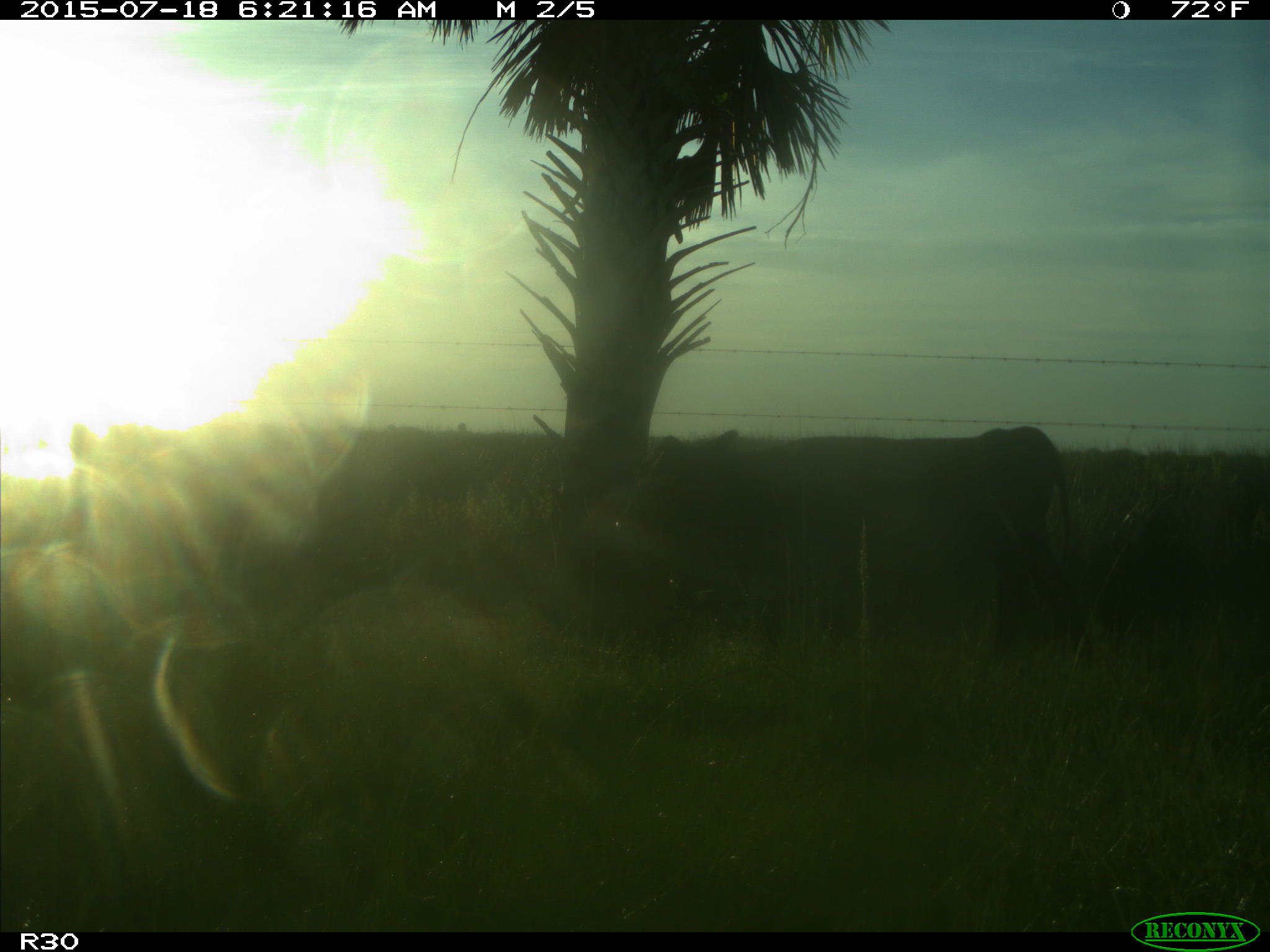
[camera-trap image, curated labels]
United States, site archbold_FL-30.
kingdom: Animalia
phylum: Chordata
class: Mammalia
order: Artiodactyla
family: Bovidae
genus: Bos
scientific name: Bos taurus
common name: domestic cow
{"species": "Bos taurus (domestic cow)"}